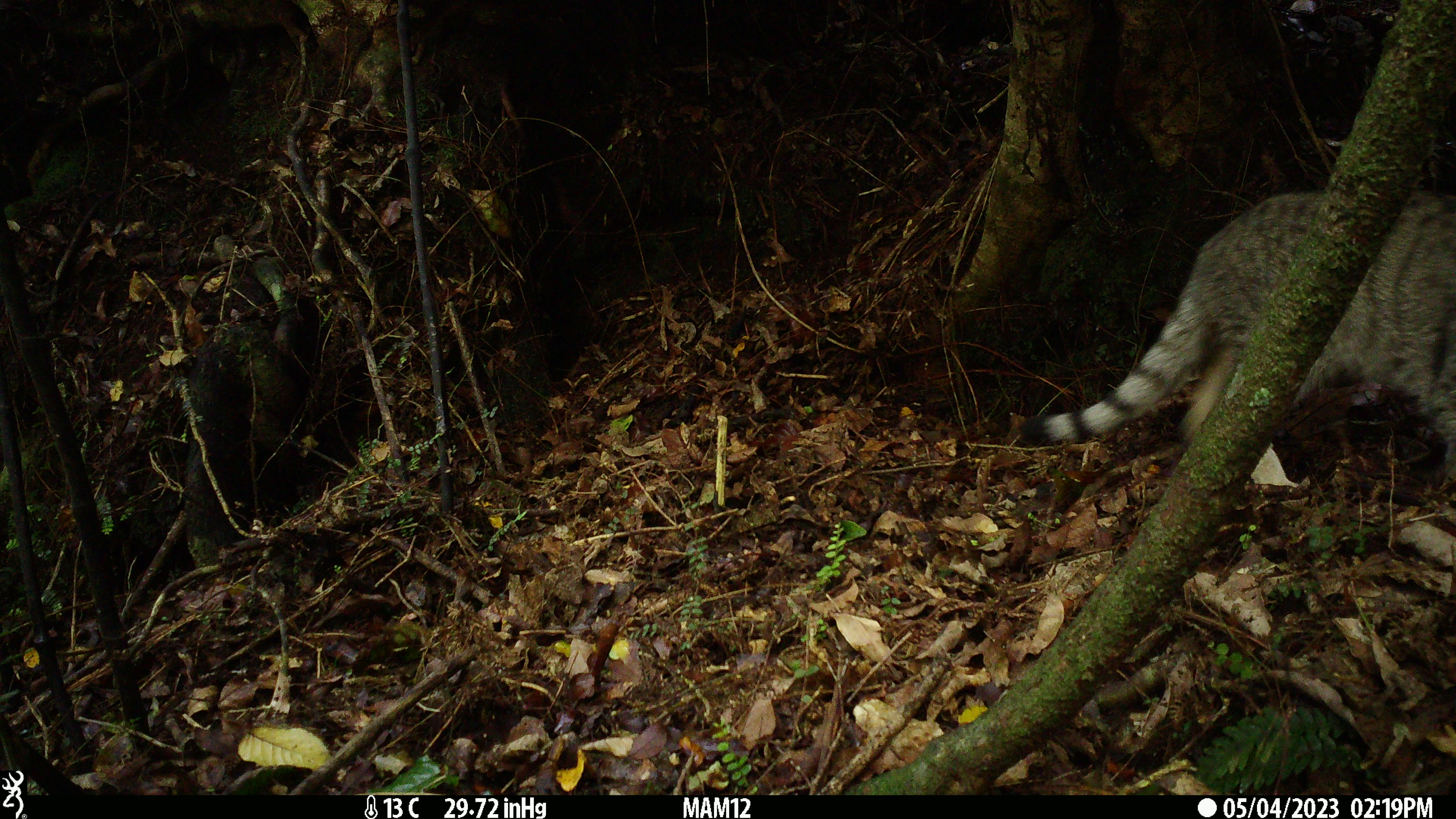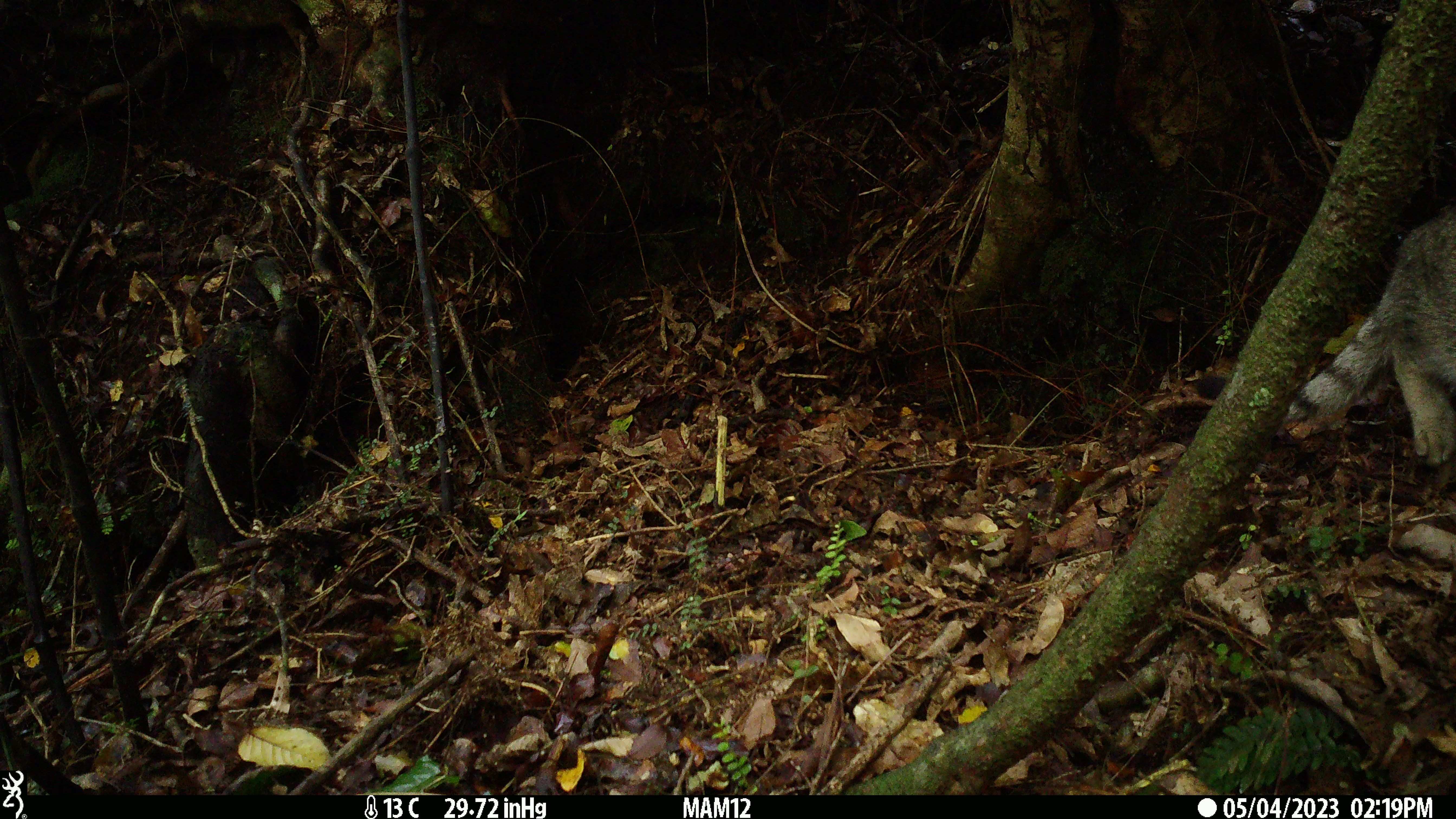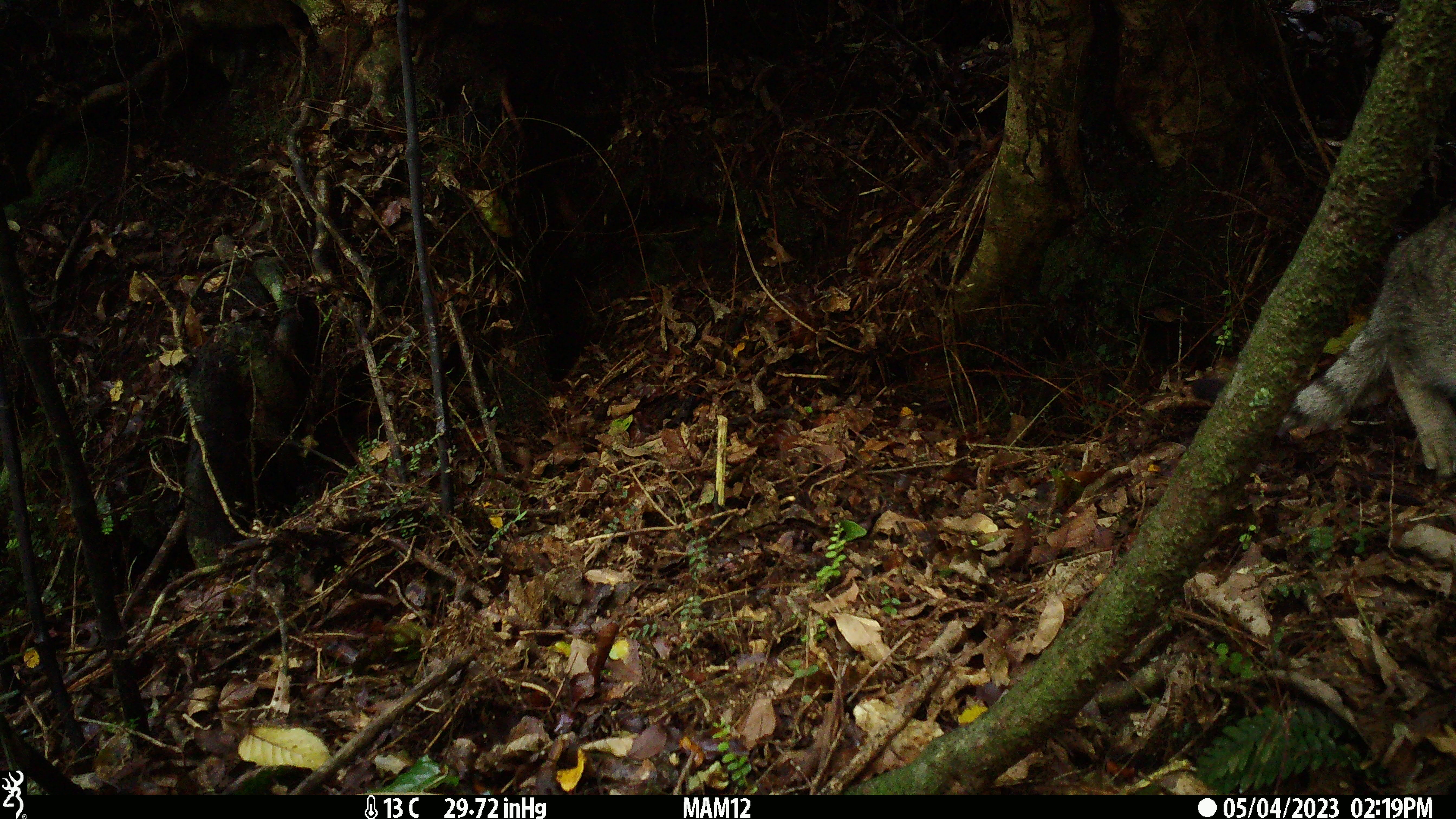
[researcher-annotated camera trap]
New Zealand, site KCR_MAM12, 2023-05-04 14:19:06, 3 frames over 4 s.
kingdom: Animalia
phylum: Chordata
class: Mammalia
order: Carnivora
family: Felidae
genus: Felis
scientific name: Felis catus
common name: domestic cat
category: cat